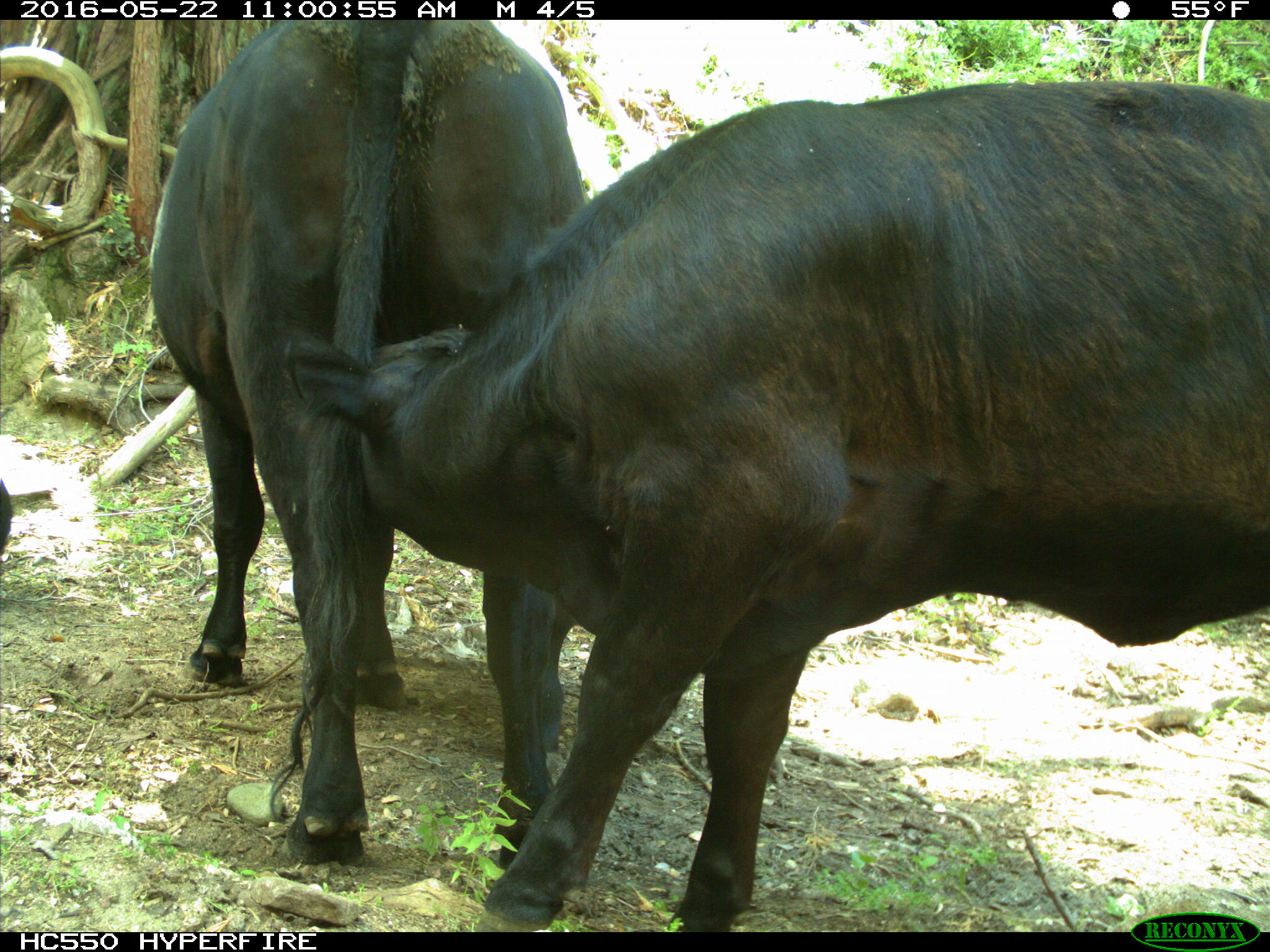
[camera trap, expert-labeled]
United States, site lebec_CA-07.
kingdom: Animalia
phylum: Chordata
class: Mammalia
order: Artiodactyla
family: Bovidae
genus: Bos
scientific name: Bos taurus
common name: domestic cow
Bos taurus (domestic cow).